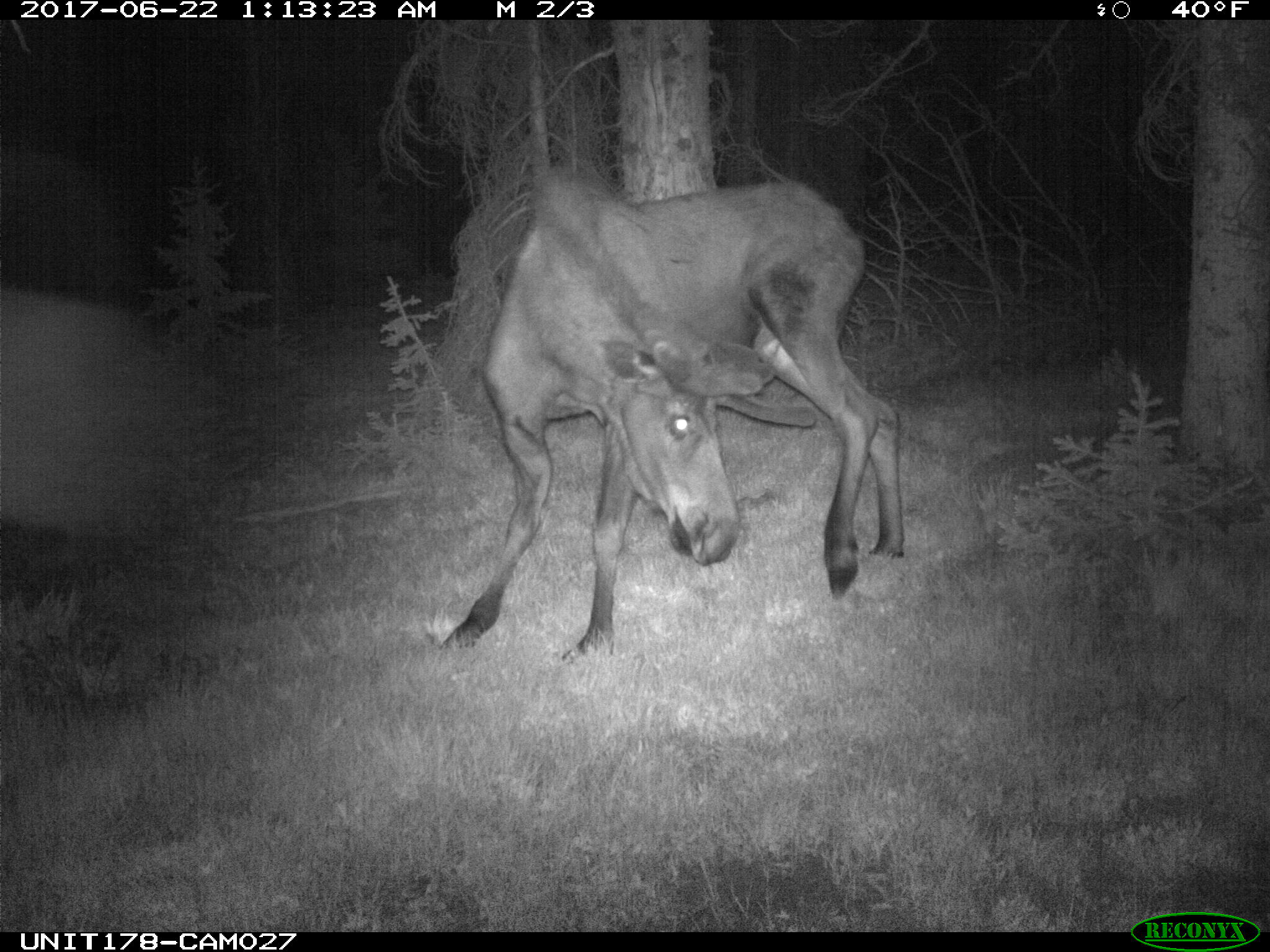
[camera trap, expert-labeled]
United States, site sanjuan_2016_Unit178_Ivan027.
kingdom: Animalia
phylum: Chordata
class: Mammalia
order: Artiodactyla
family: Cervidae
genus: Alces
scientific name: Alces alces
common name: moose